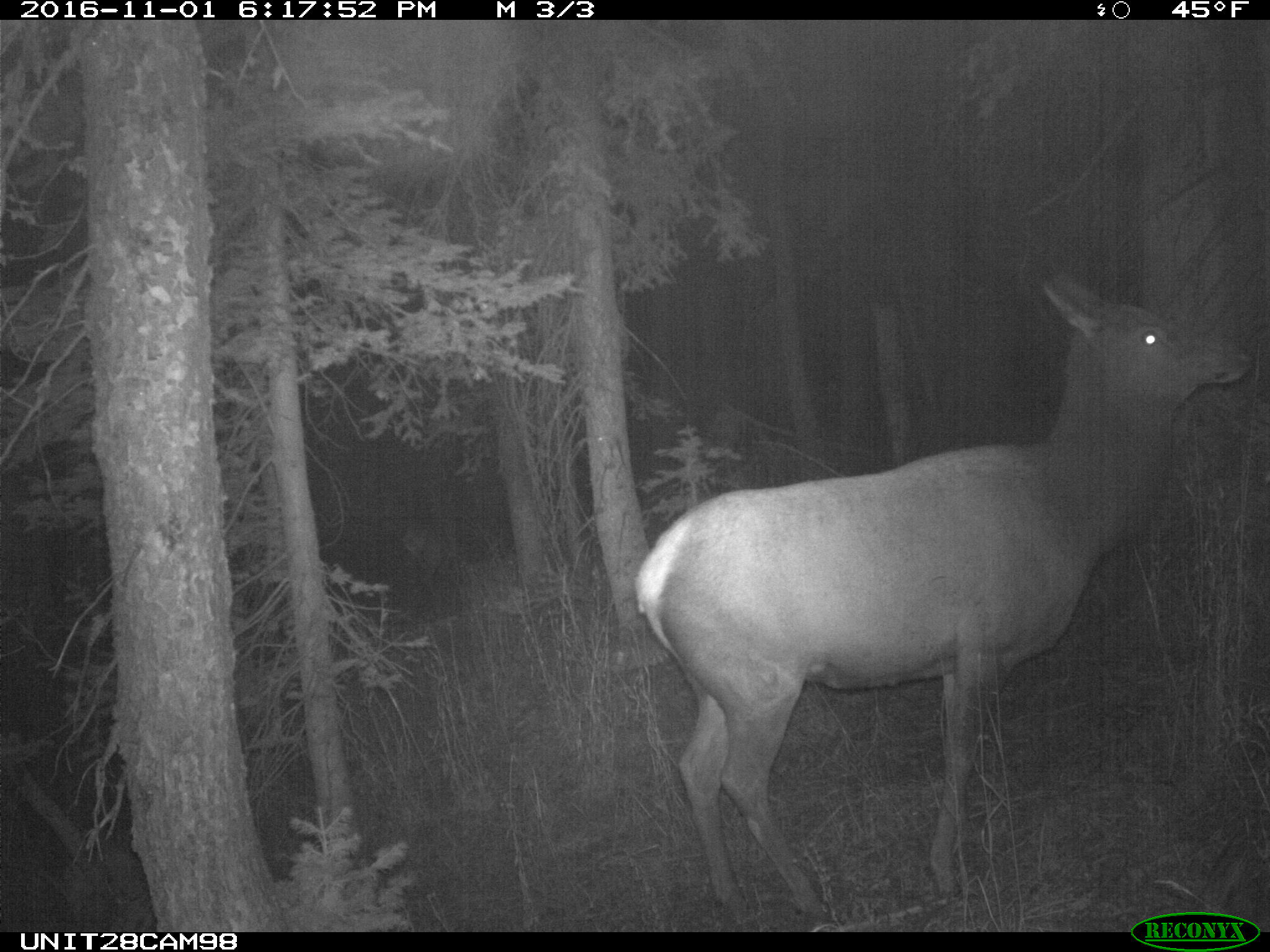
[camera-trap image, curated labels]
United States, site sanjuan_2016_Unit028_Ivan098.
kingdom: Animalia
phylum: Chordata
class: Mammalia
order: Artiodactyla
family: Cervidae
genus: Cervus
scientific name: Cervus elaphus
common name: red deer